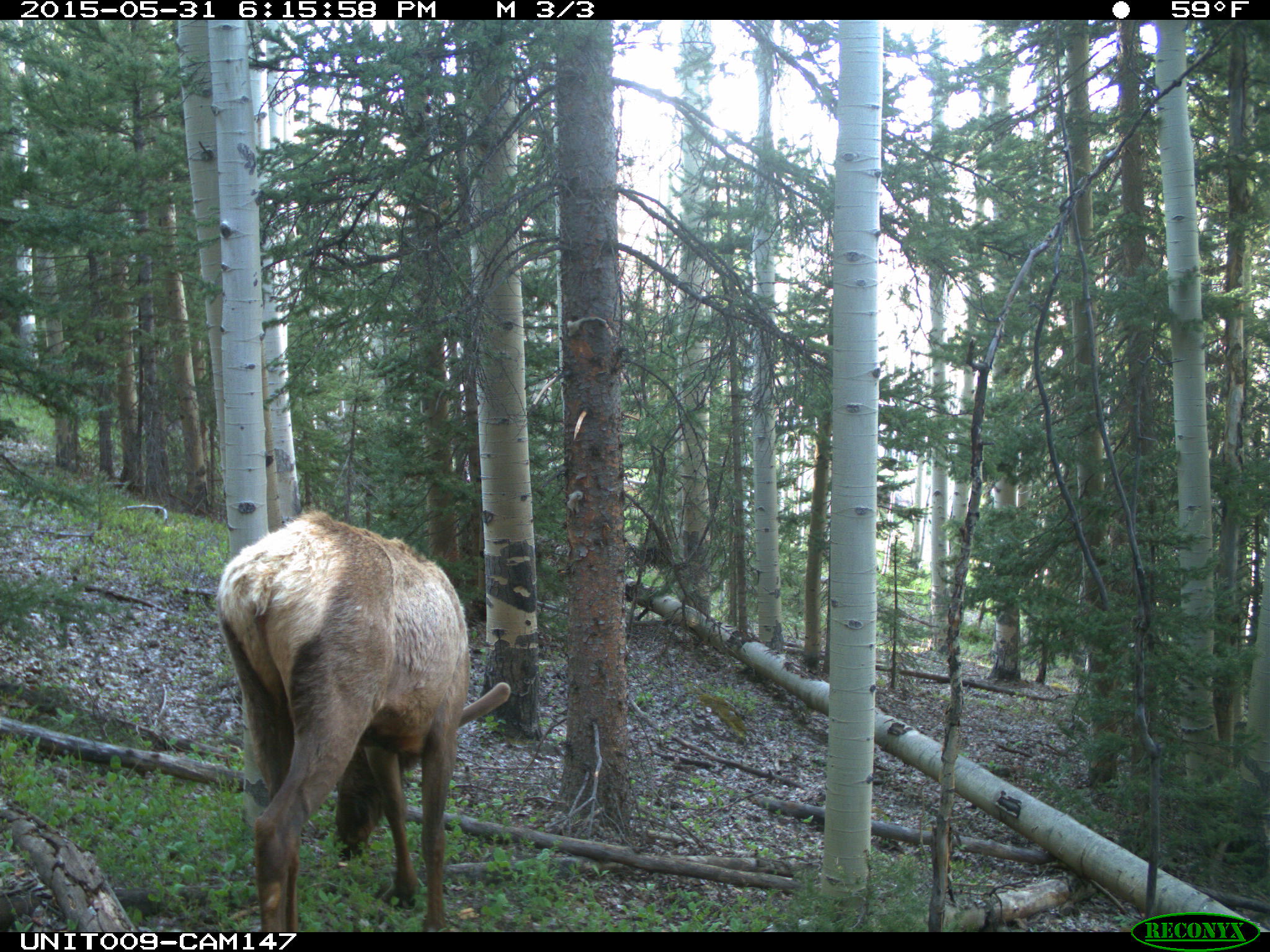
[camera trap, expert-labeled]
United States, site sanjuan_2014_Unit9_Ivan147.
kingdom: Animalia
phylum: Chordata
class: Mammalia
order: Artiodactyla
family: Cervidae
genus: Cervus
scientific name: Cervus elaphus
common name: red deer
Cervus elaphus (red deer).